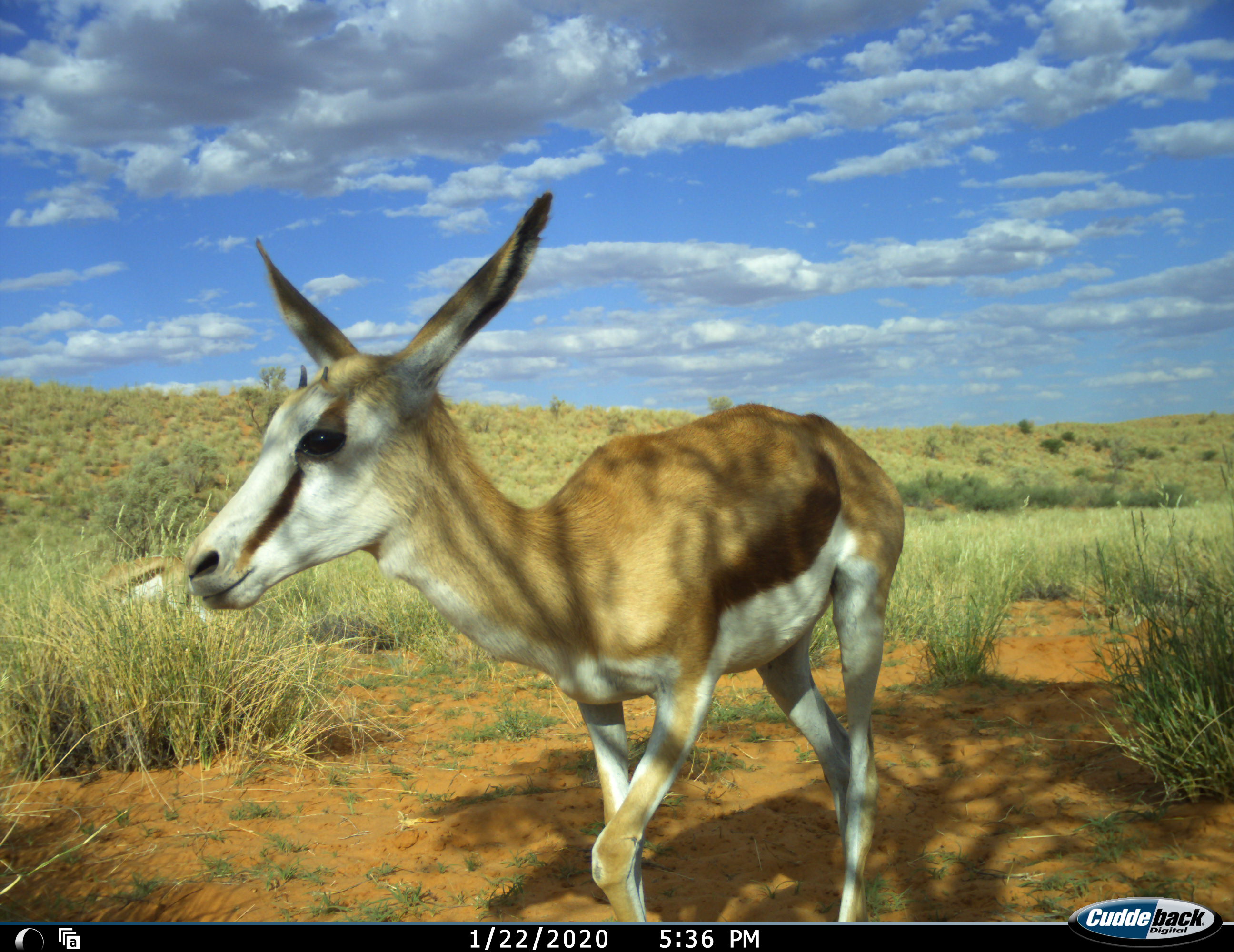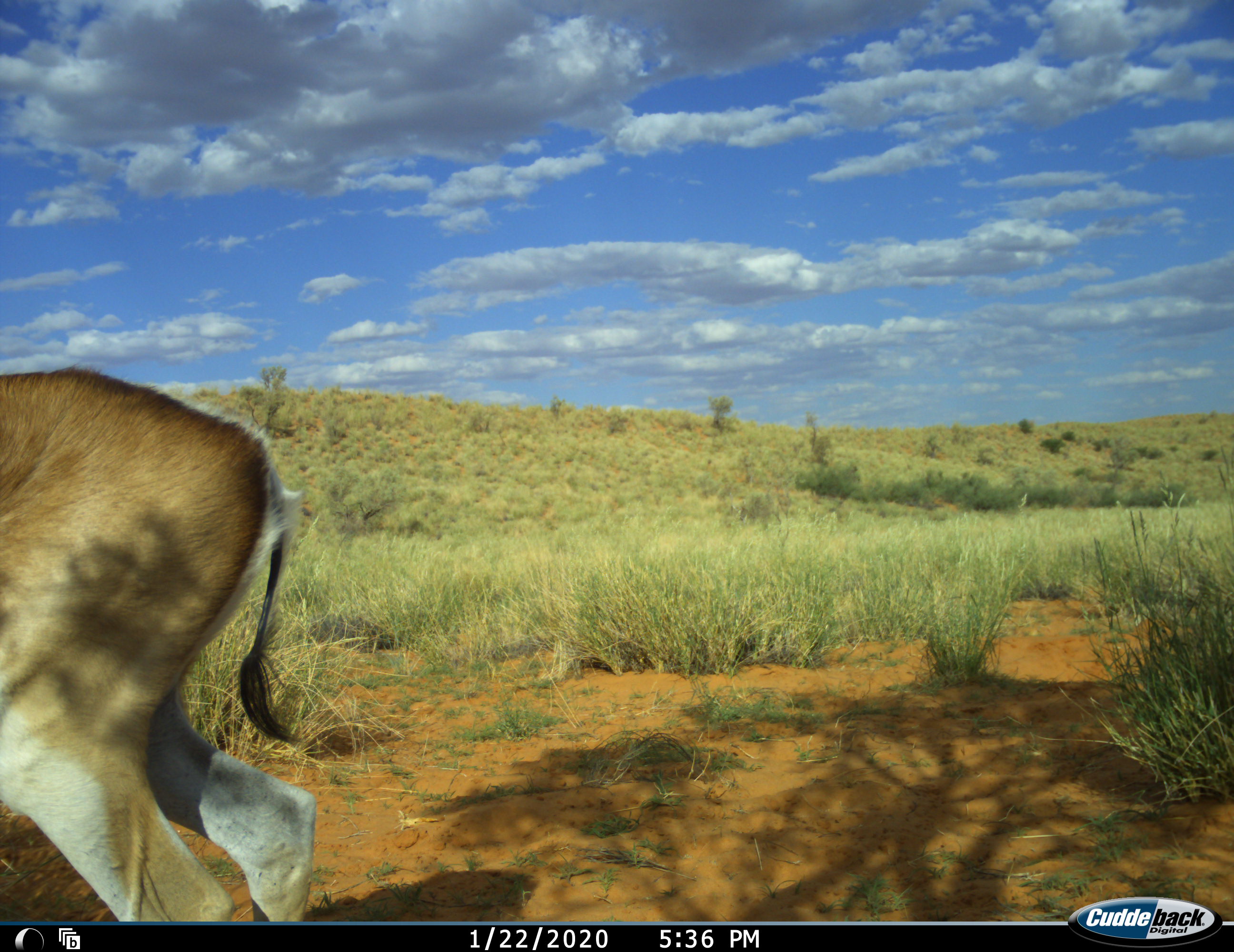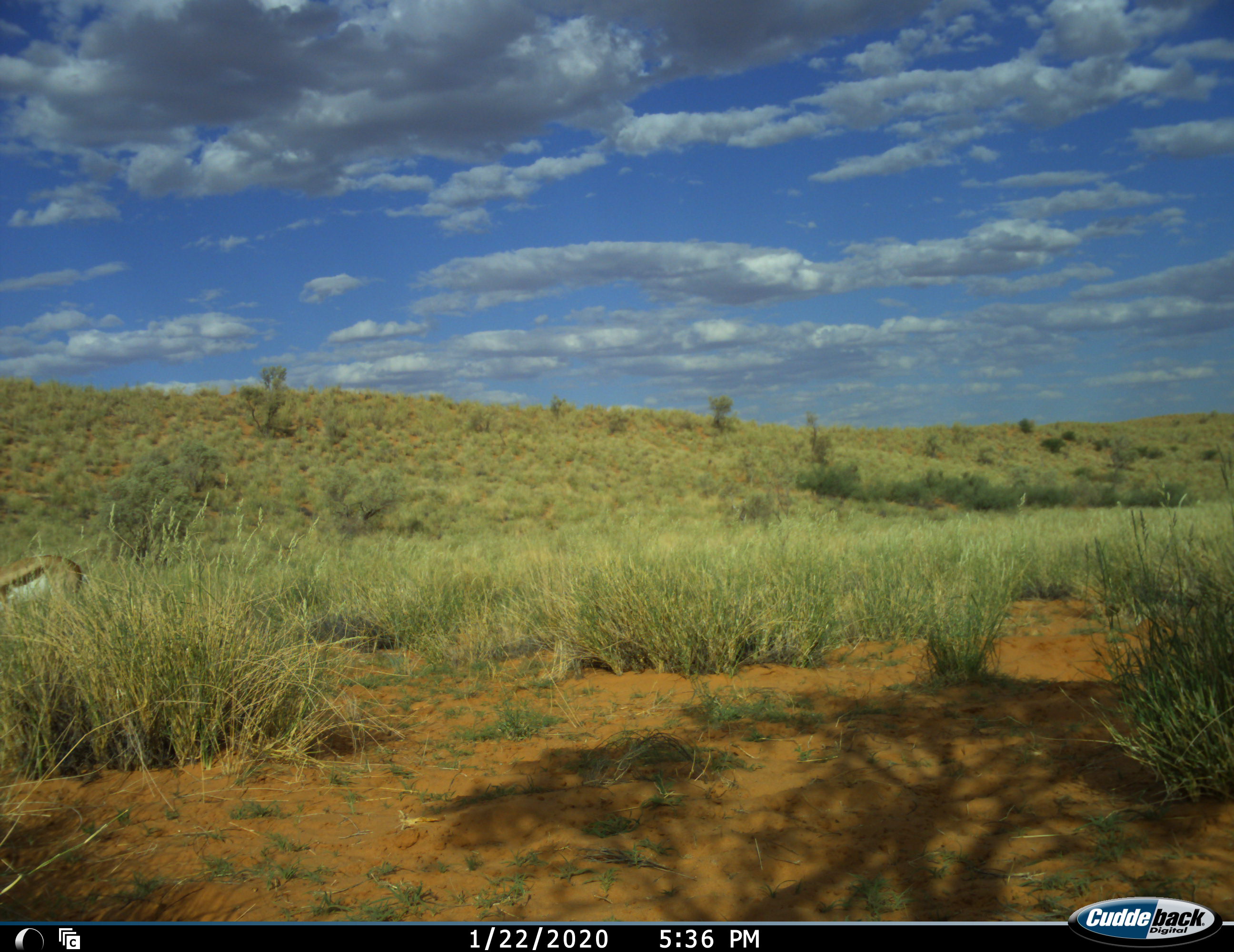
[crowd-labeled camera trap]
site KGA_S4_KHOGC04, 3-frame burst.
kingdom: Animalia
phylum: Chordata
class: Mammalia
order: Artiodactyla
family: Bovidae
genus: Antidorcas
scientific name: Antidorcas marsupialis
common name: springbok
Springbok (Antidorcas marsupialis), count 2. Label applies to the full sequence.